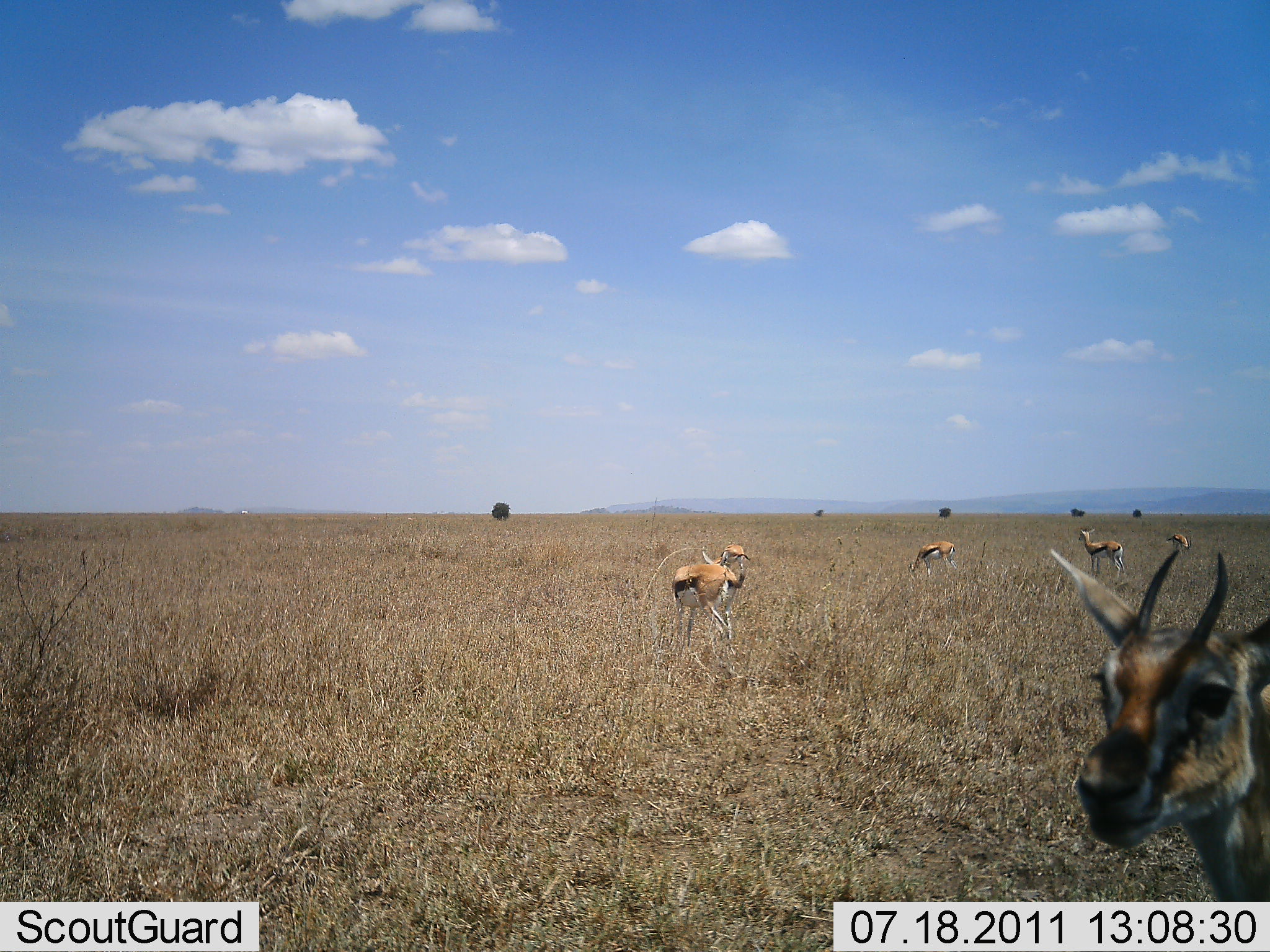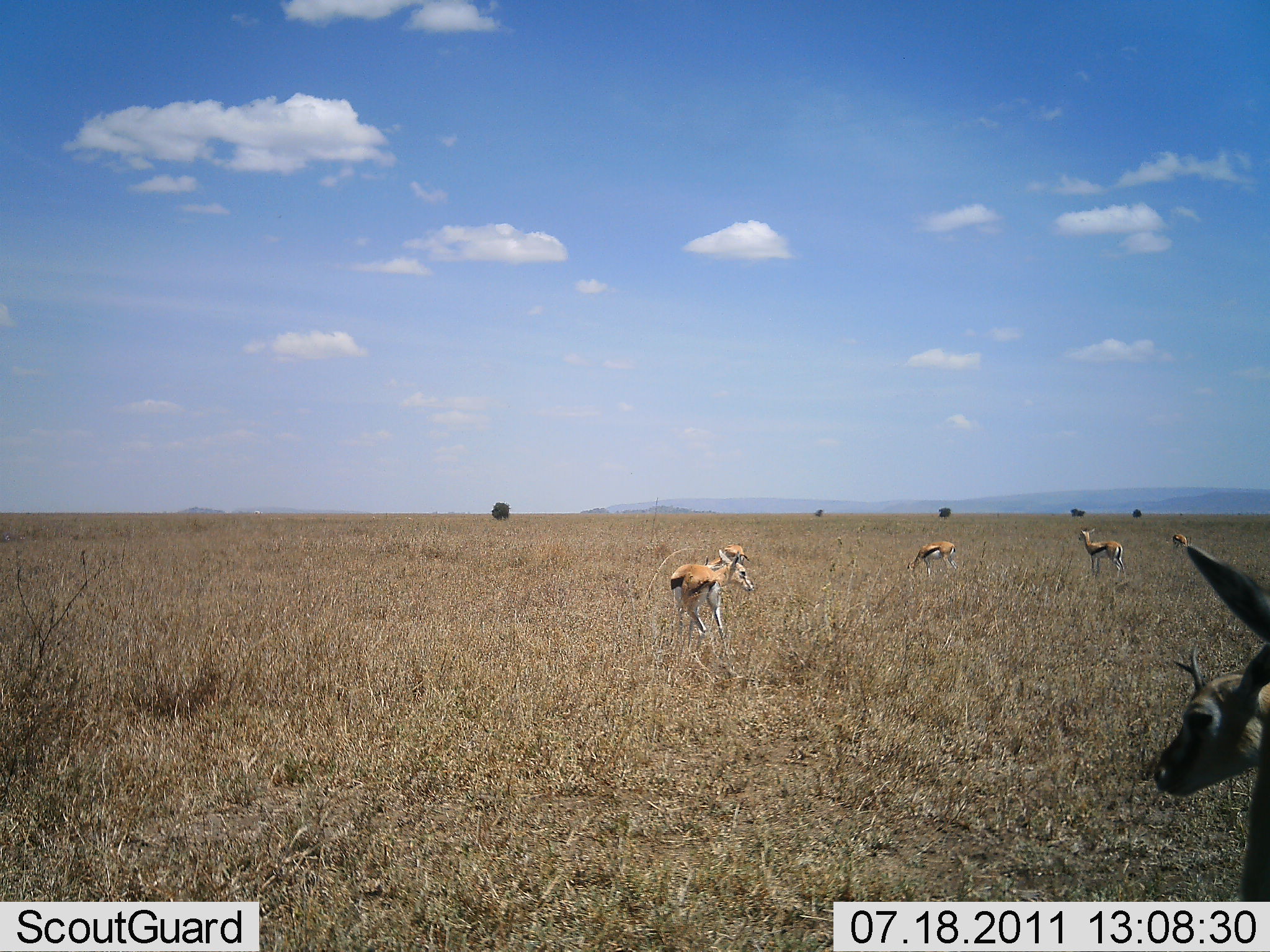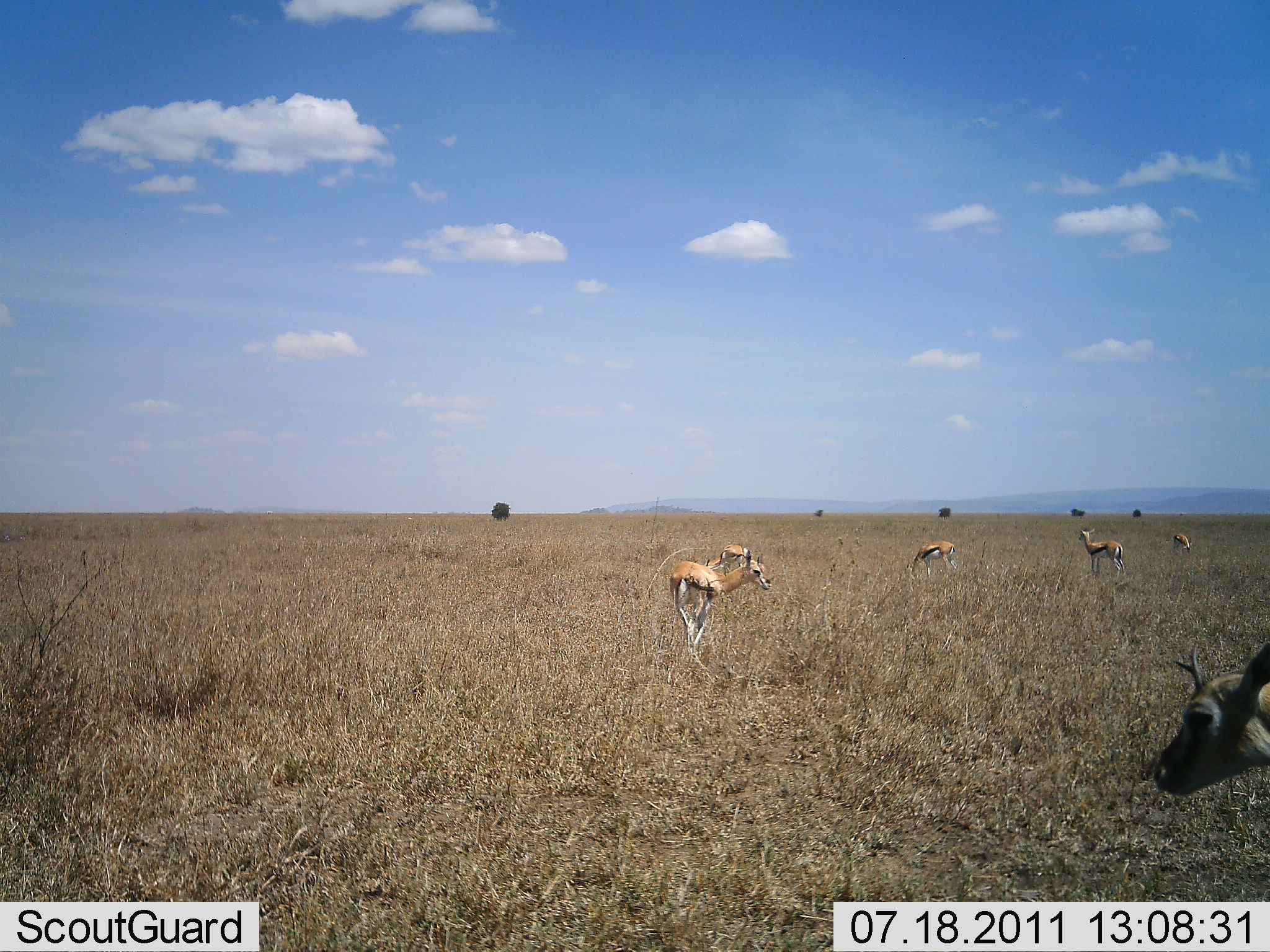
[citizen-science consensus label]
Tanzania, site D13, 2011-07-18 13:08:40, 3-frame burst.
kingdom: Animalia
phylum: Chordata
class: Mammalia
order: Artiodactyla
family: Bovidae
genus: Eudorcas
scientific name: Eudorcas thomsonii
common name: thomson's gazelle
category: gazellethomsons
Gazellethomsons (thomson's gazelle) (Eudorcas thomsonii), count 6. Behavior (volunteer vote fractions): standing 82%, resting 9%, moving 27%, interacting 9%. Young present (vote fraction): 18%. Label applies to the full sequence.